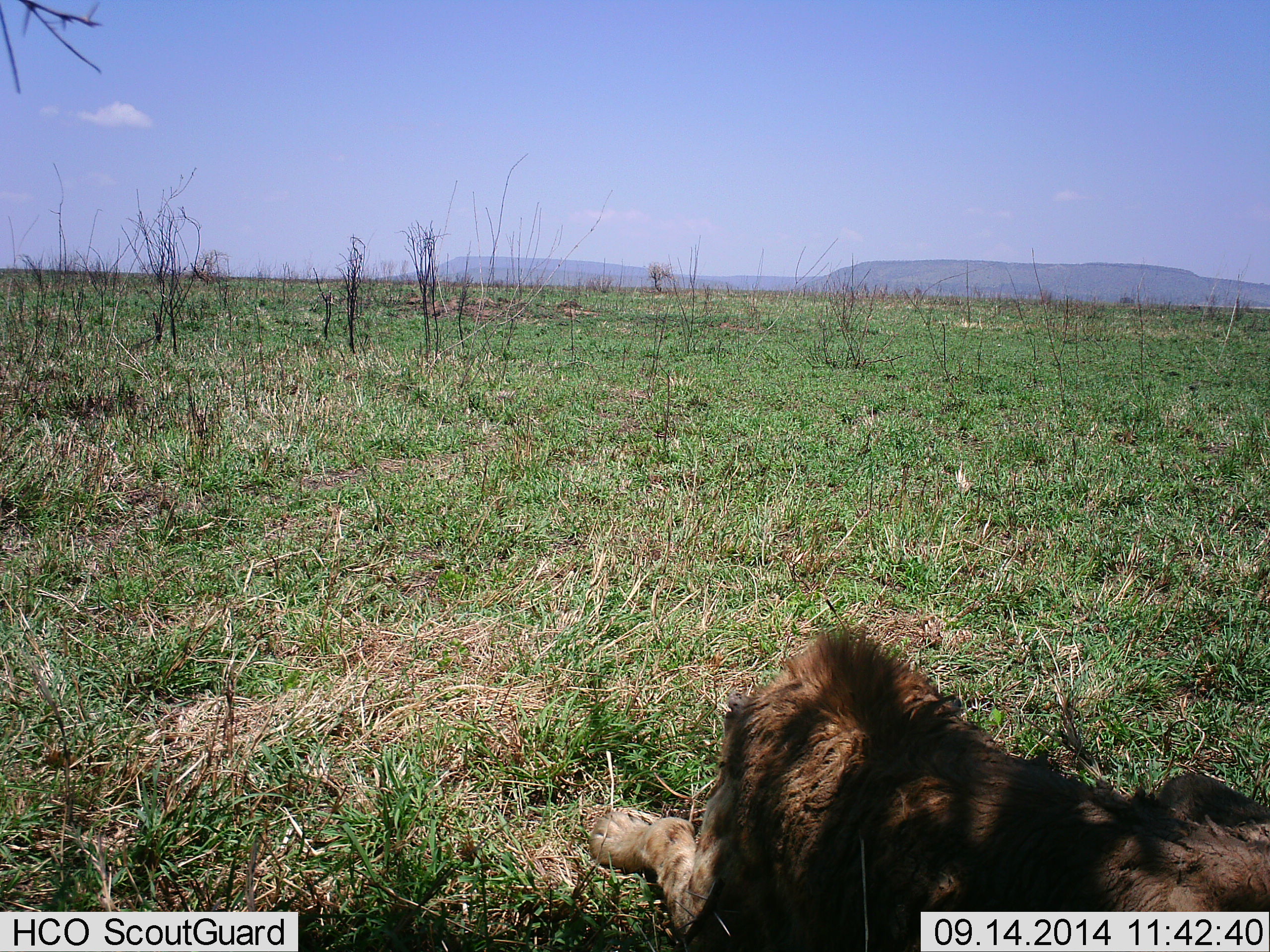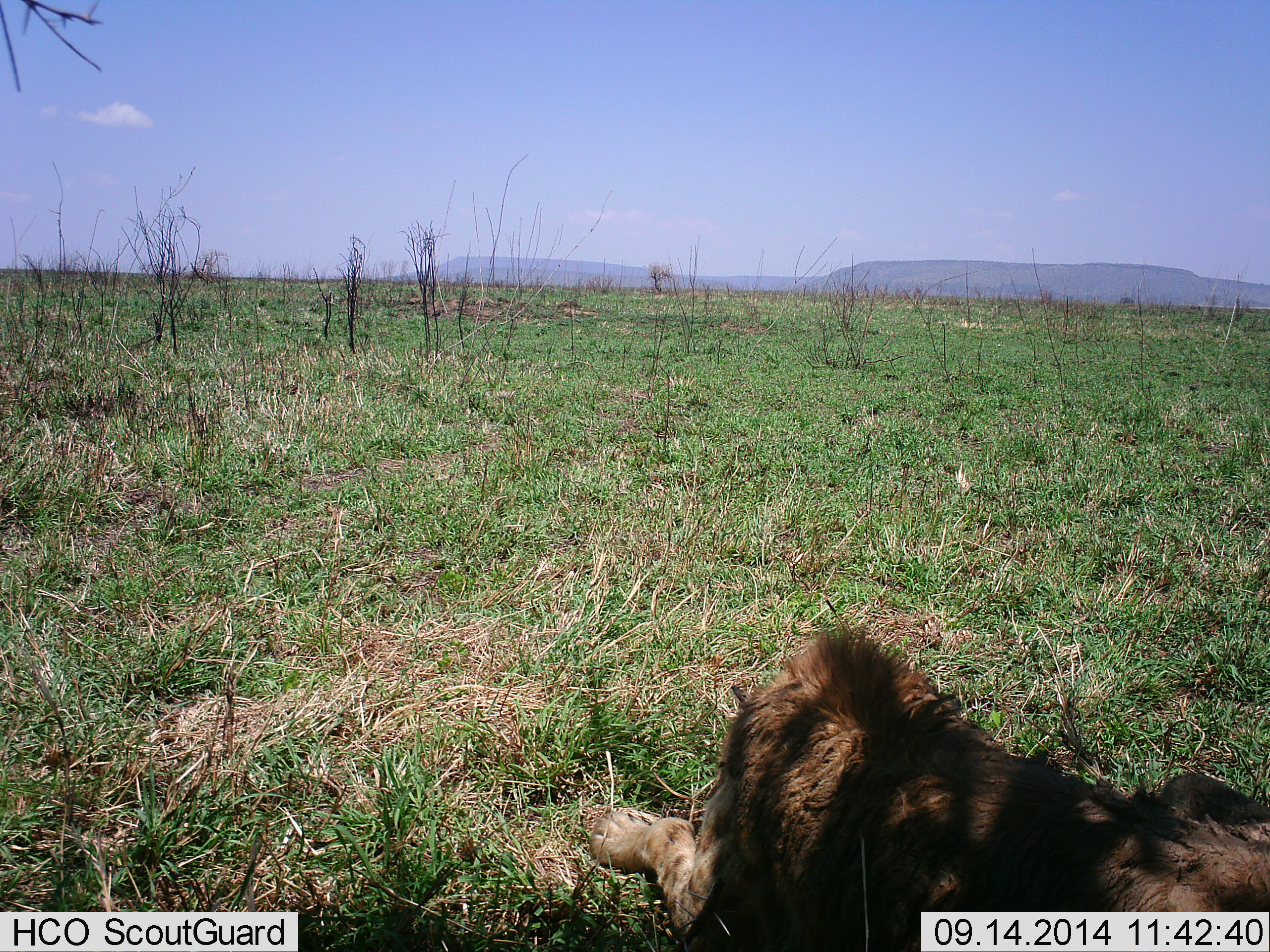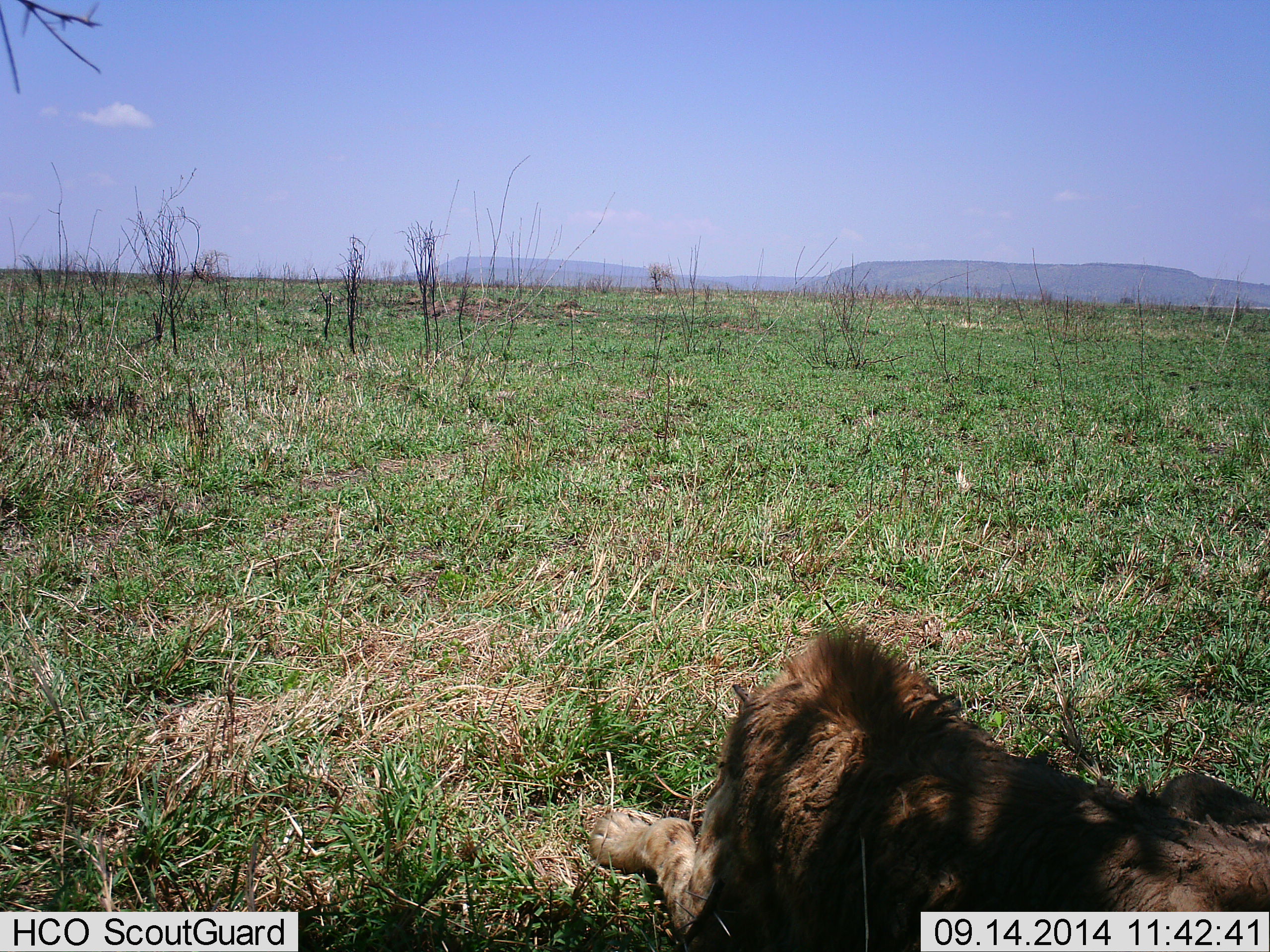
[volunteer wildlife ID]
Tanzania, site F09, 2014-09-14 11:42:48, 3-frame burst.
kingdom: Animalia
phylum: Chordata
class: Mammalia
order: Carnivora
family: Felidae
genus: Panthera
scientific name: Panthera leo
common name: lion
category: lionmale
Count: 1.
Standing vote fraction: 0%.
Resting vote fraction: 100%.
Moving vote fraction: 0%.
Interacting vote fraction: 0%.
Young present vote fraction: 0%.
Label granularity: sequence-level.